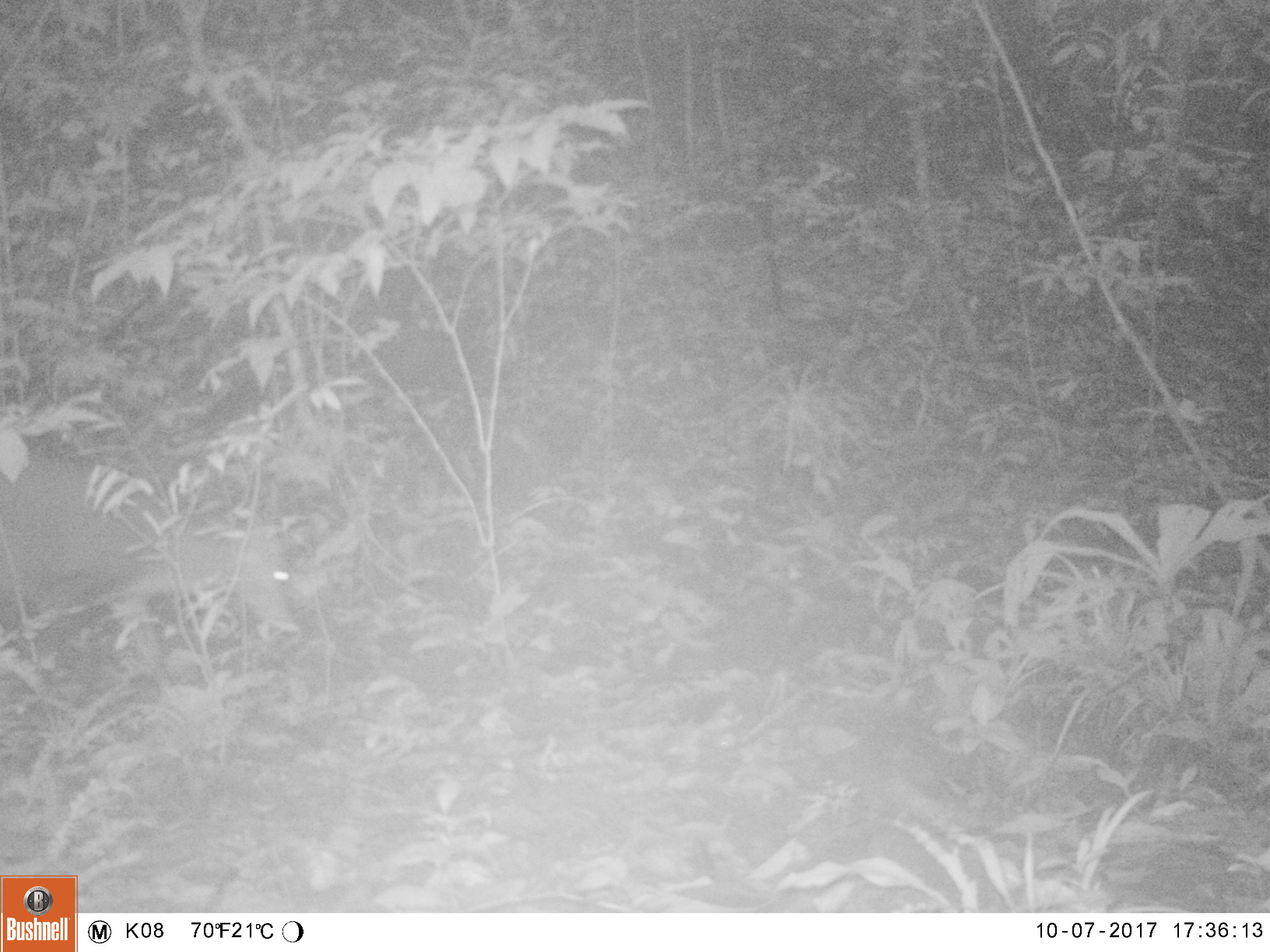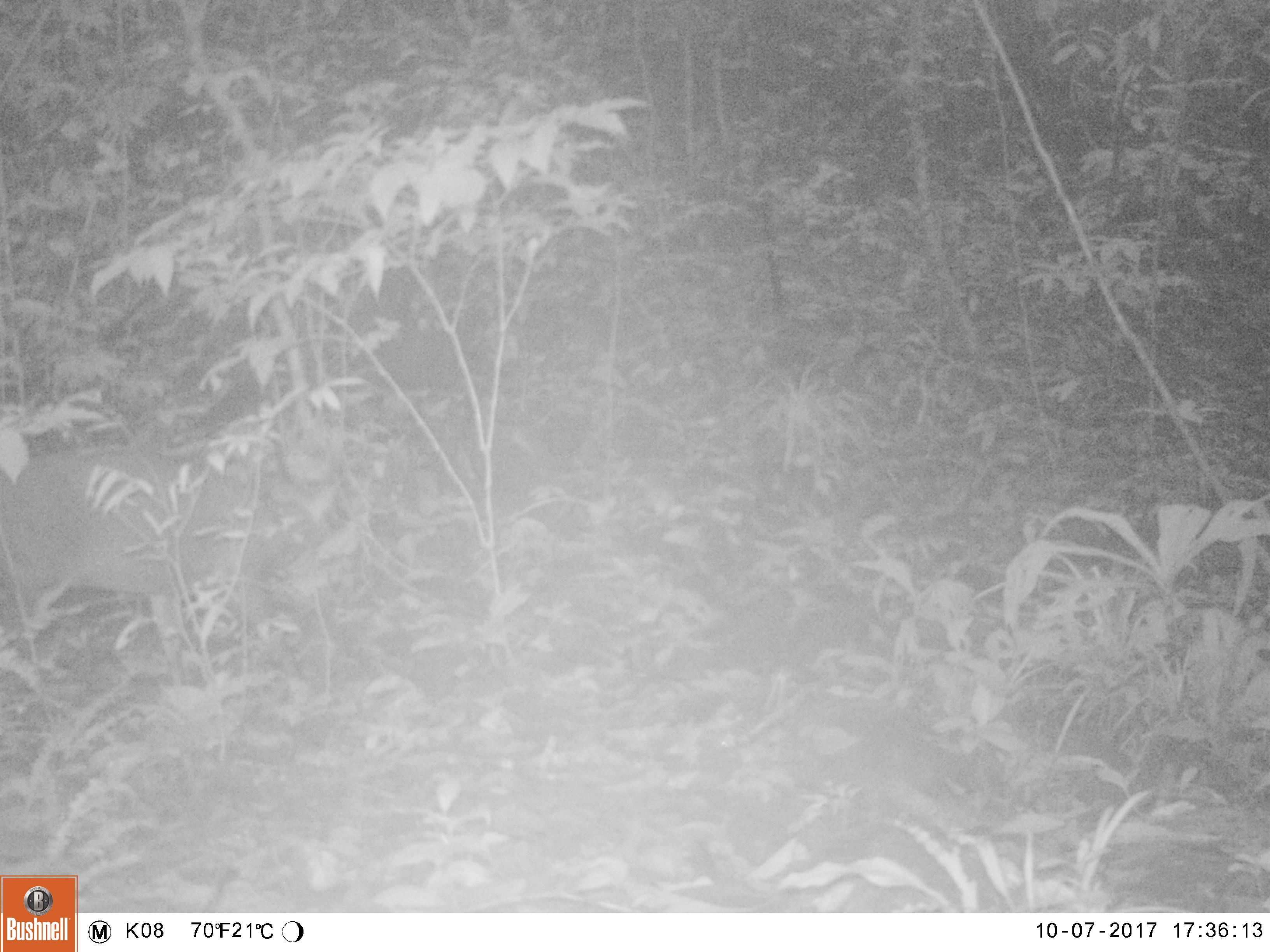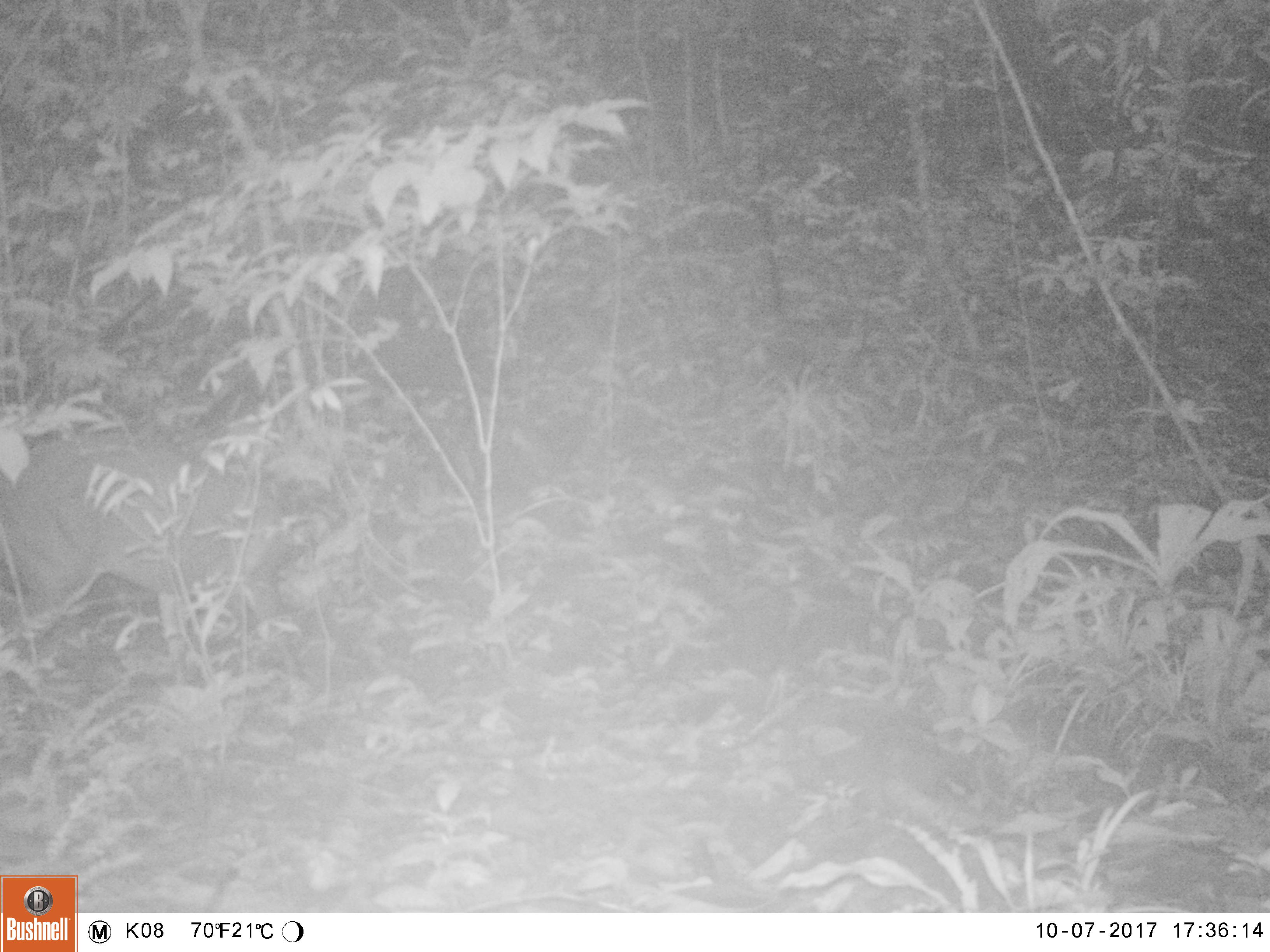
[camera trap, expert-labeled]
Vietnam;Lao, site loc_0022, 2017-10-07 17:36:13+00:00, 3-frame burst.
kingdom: Animalia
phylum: Chordata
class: Mammalia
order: Artiodactyla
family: Cervidae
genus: Muntiacus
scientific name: Muntiacus vuquangensis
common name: large-antlered muntjac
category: large antlered muntjac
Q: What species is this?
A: Large antlered muntjac (large-antlered muntjac) (Muntiacus vuquangensis).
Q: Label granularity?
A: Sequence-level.